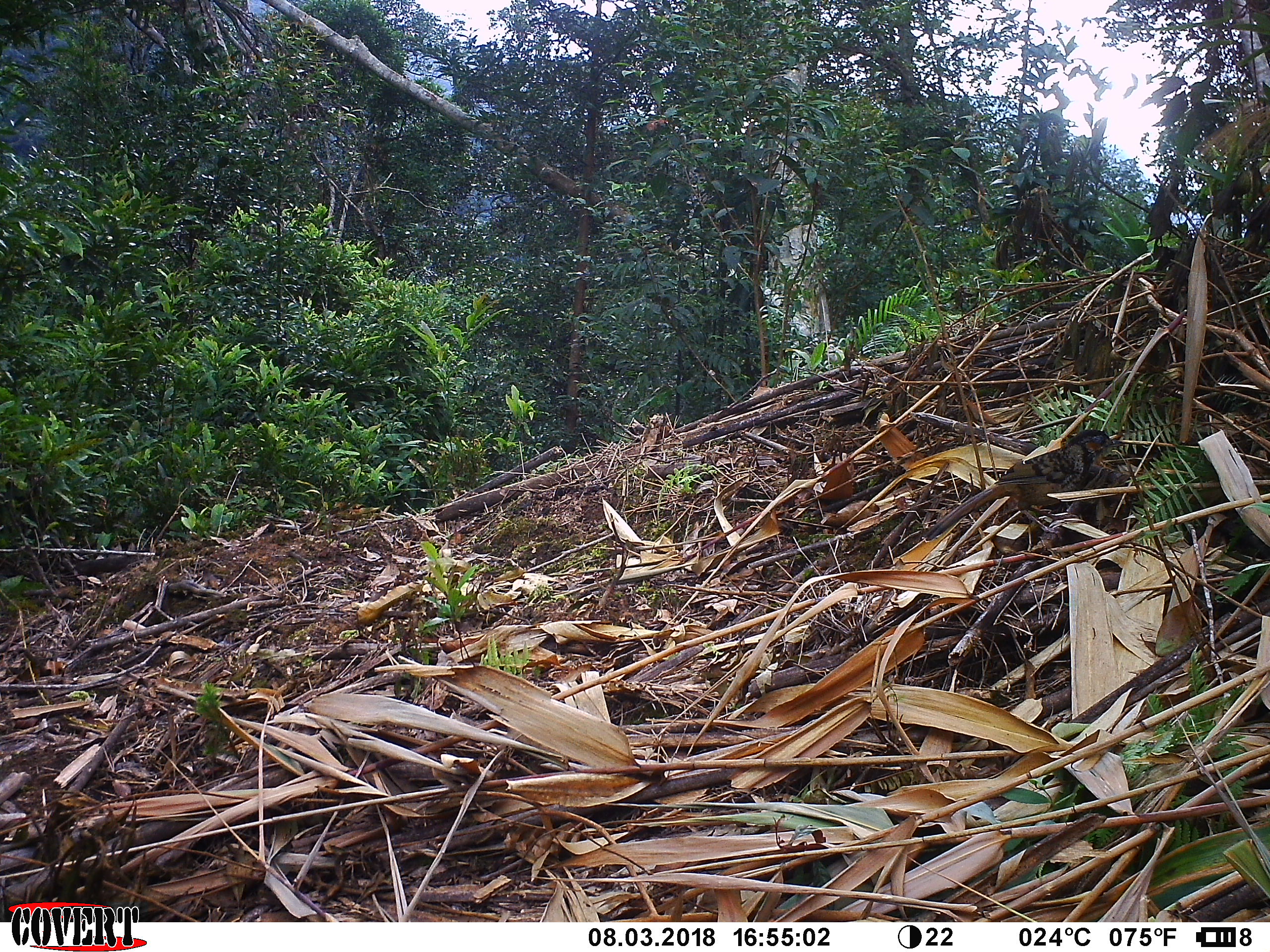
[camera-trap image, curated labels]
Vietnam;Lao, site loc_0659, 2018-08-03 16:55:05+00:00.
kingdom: Animalia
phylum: Chordata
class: Aves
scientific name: Aves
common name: bird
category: unidentified bird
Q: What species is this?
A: Unidentified bird (bird) (Aves).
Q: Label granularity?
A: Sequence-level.